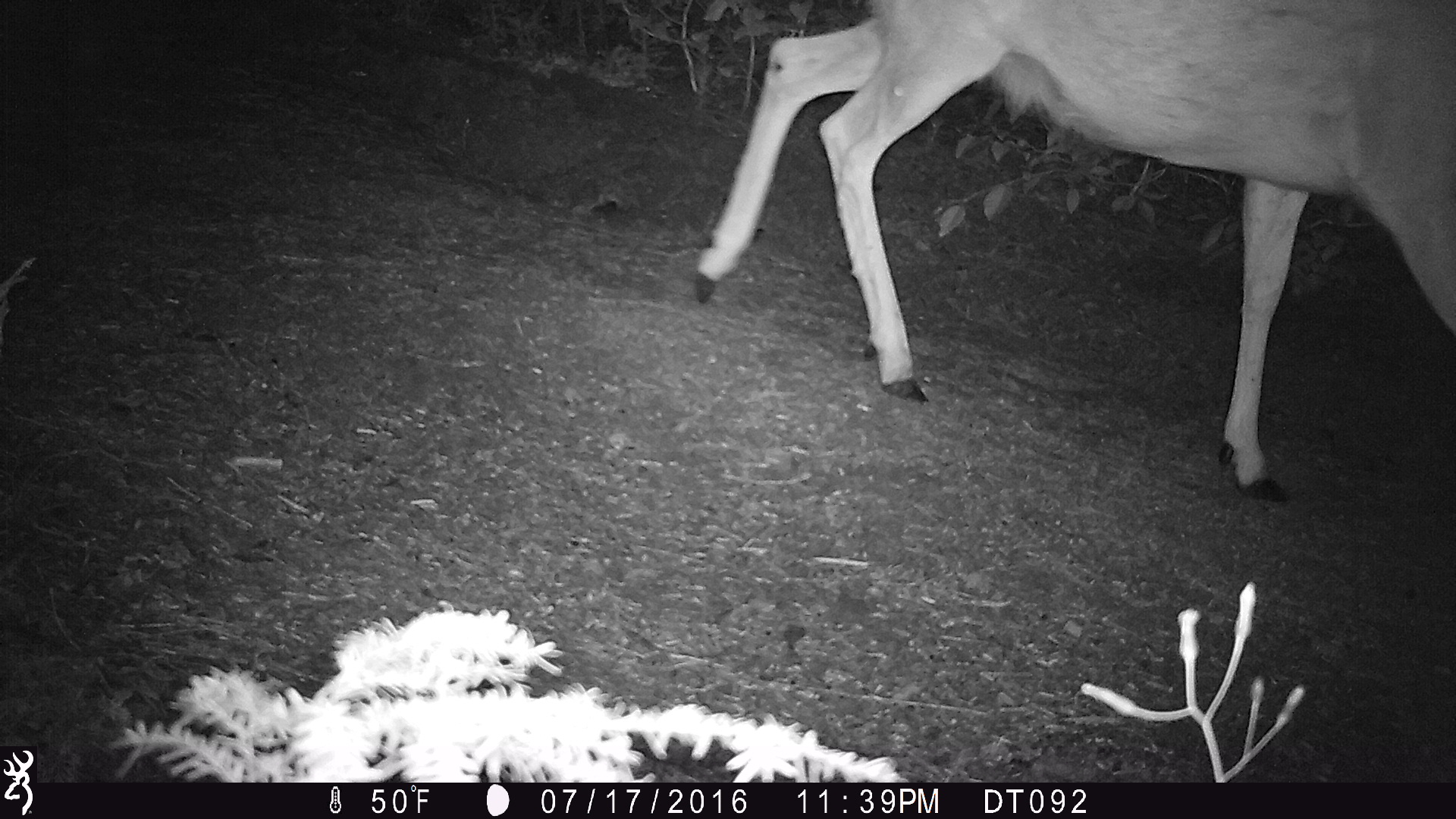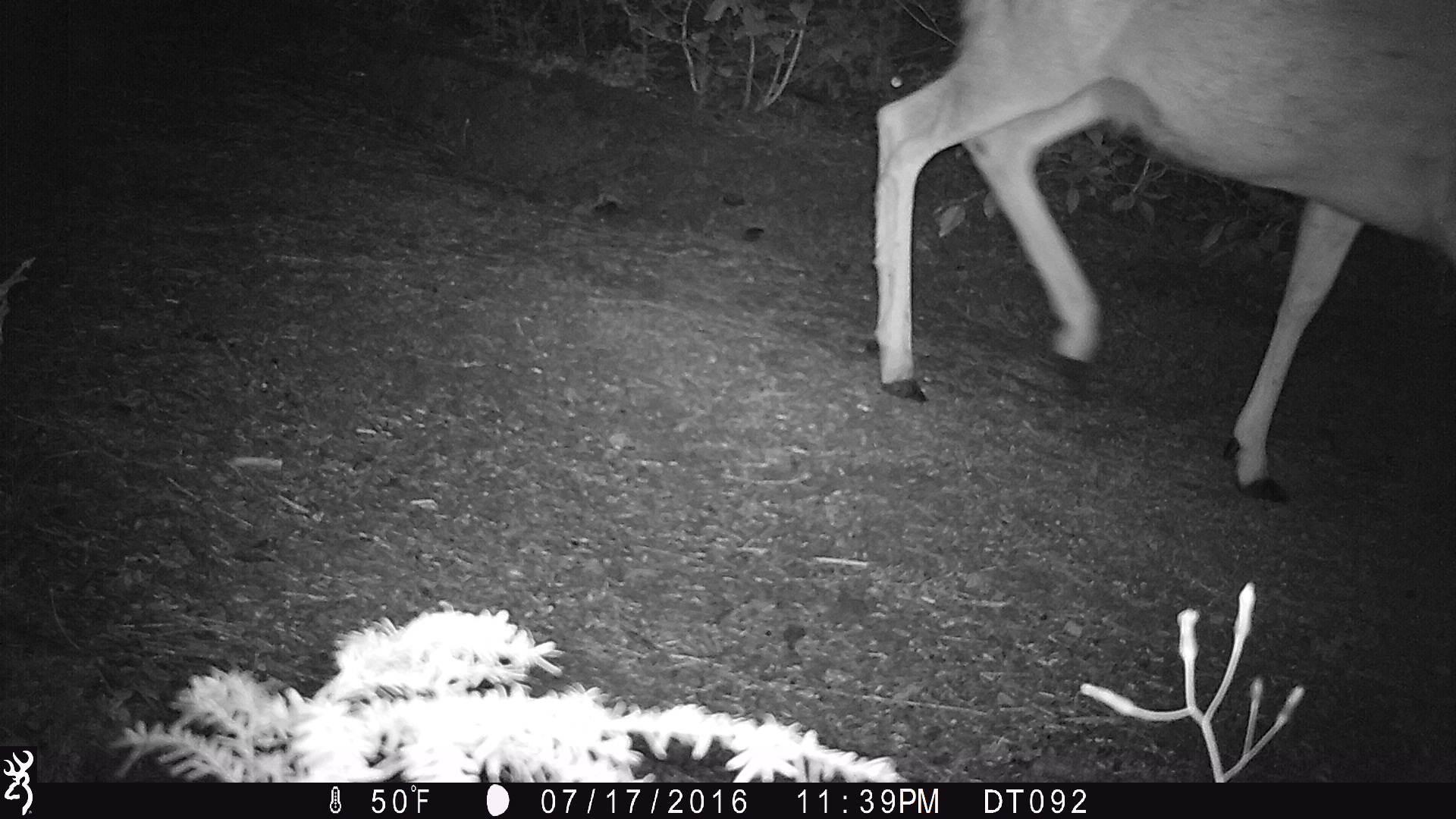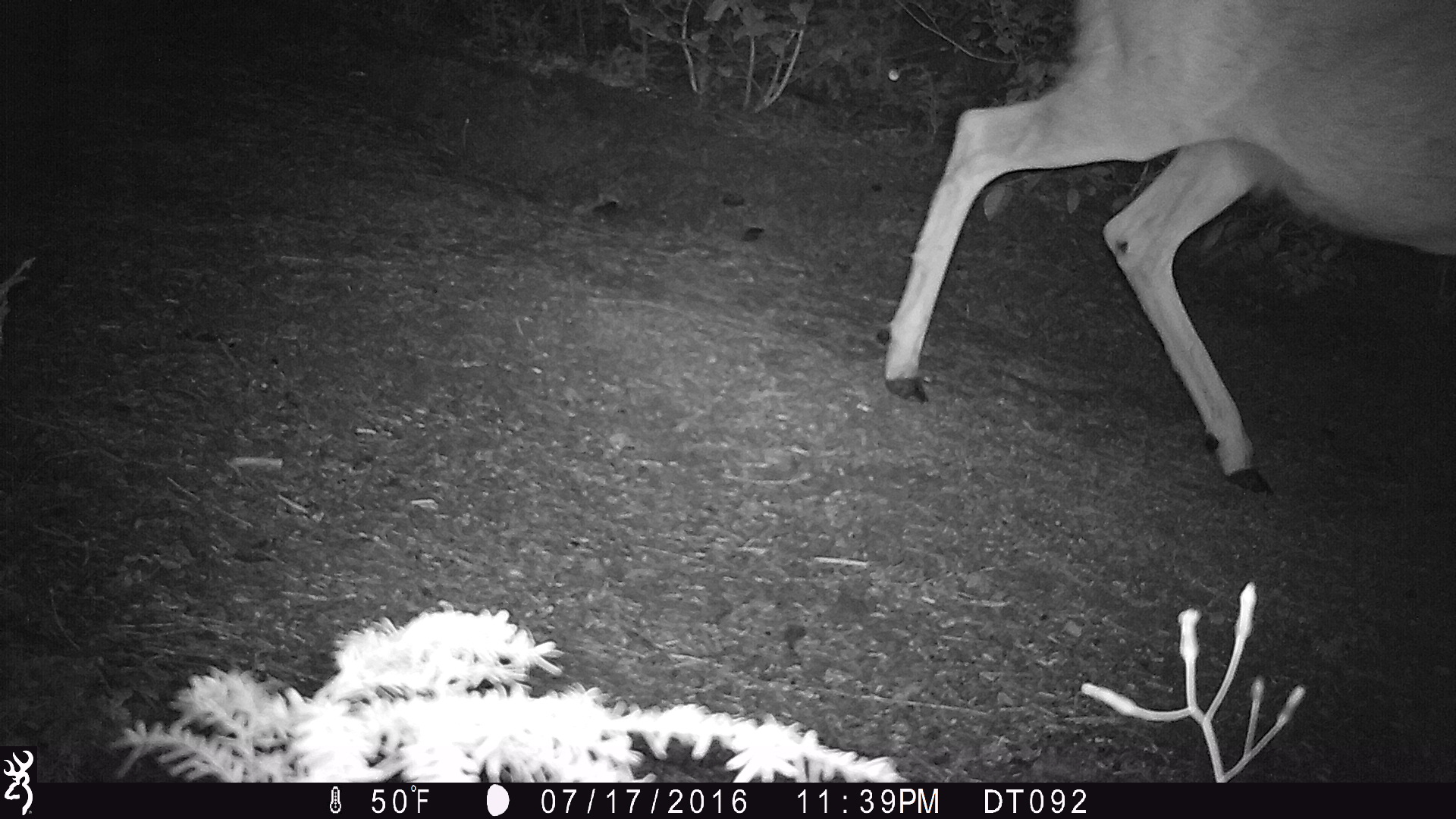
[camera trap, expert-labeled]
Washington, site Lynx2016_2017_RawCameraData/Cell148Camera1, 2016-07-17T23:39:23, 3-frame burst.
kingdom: Animalia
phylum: Chordata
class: Mammalia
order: Artiodactyla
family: Cervidae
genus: Odocoileus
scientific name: Odocoileus hemionus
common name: mule deer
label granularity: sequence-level